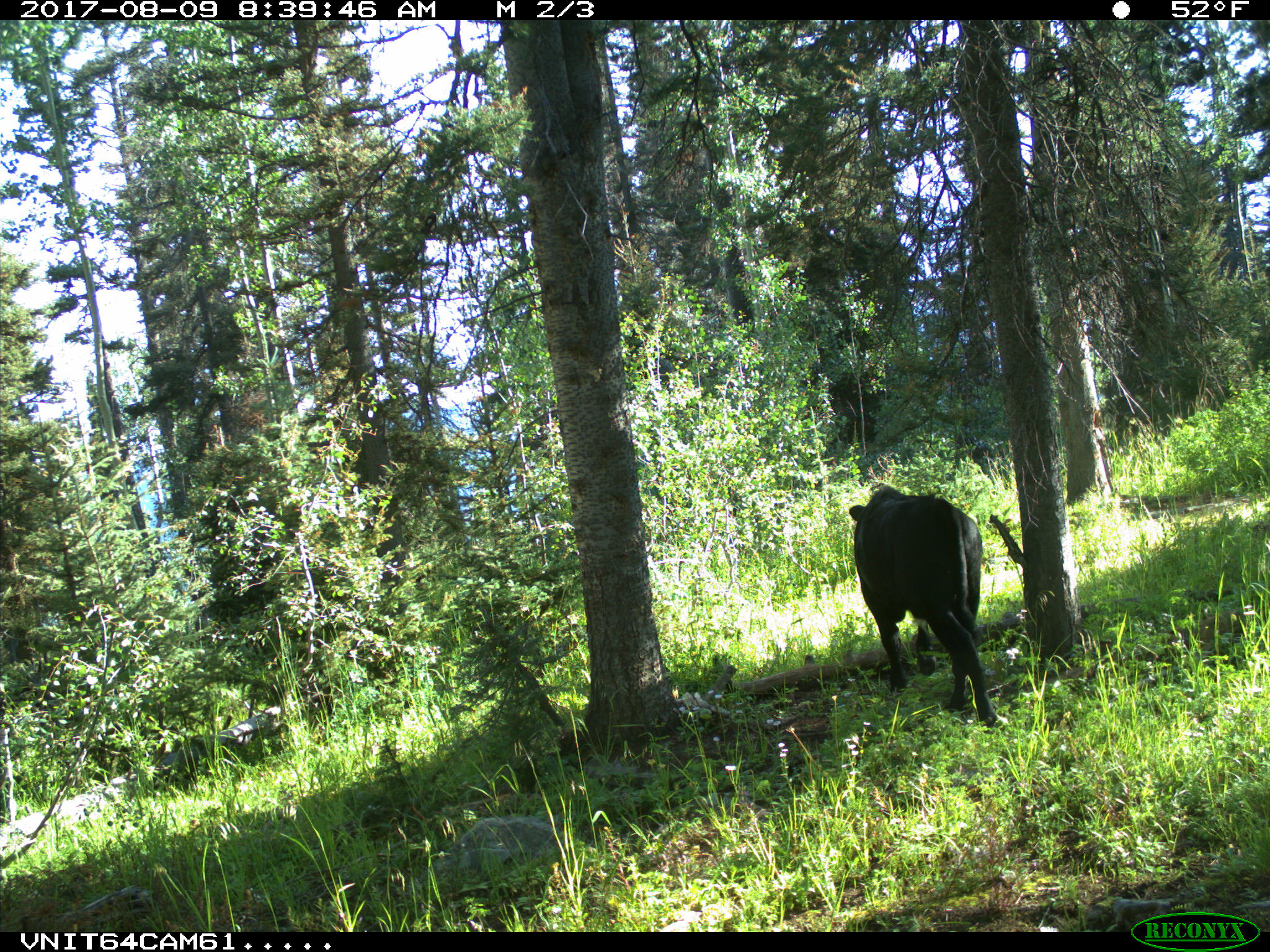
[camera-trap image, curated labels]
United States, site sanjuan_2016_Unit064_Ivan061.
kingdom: Animalia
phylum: Chordata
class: Mammalia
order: Artiodactyla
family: Bovidae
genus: Bos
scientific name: Bos taurus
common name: domestic cow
Bos taurus (domestic cow).